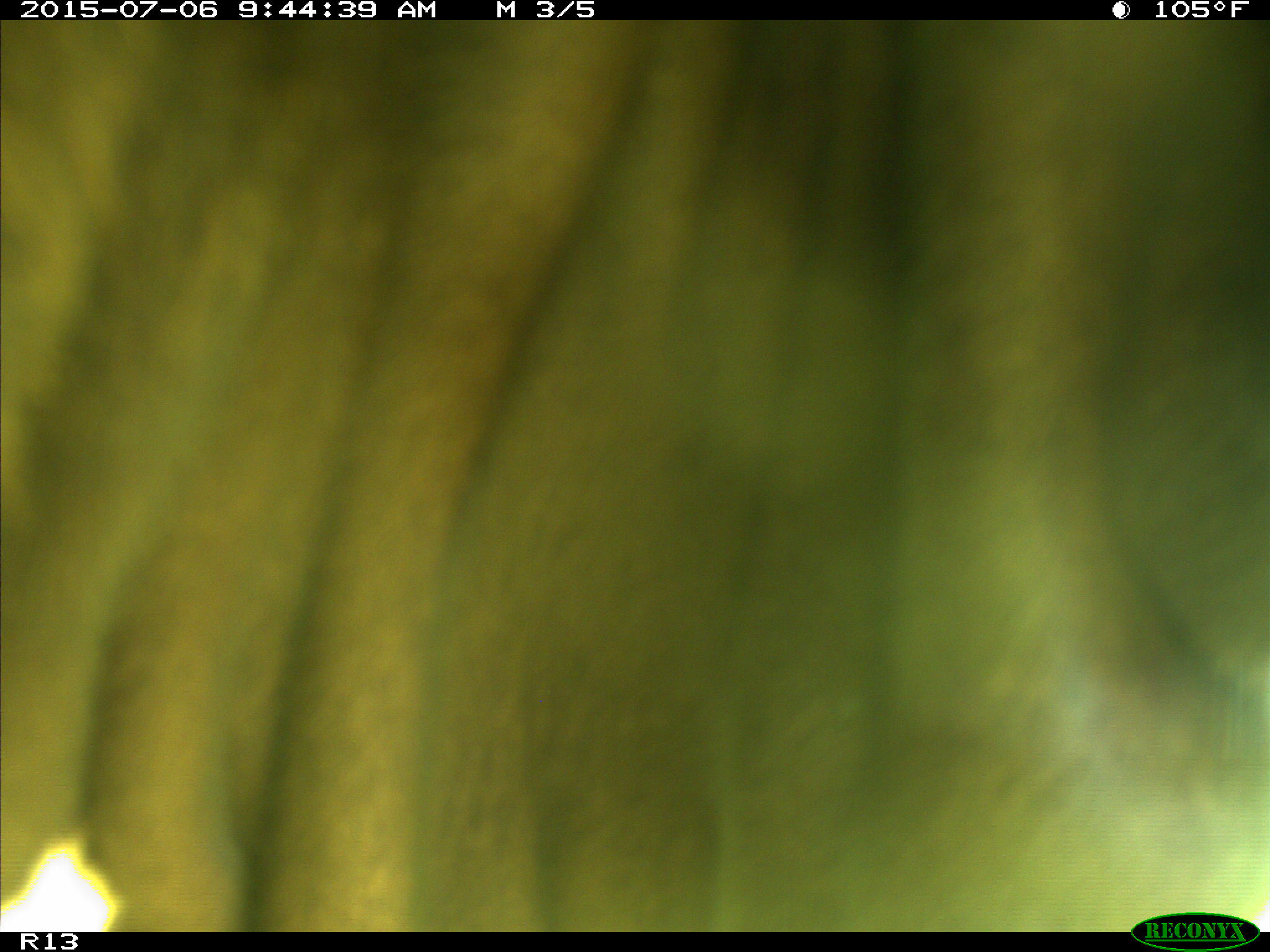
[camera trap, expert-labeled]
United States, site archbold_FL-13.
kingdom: Animalia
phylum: Chordata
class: Mammalia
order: Artiodactyla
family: Bovidae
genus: Bos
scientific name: Bos taurus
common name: domestic cow